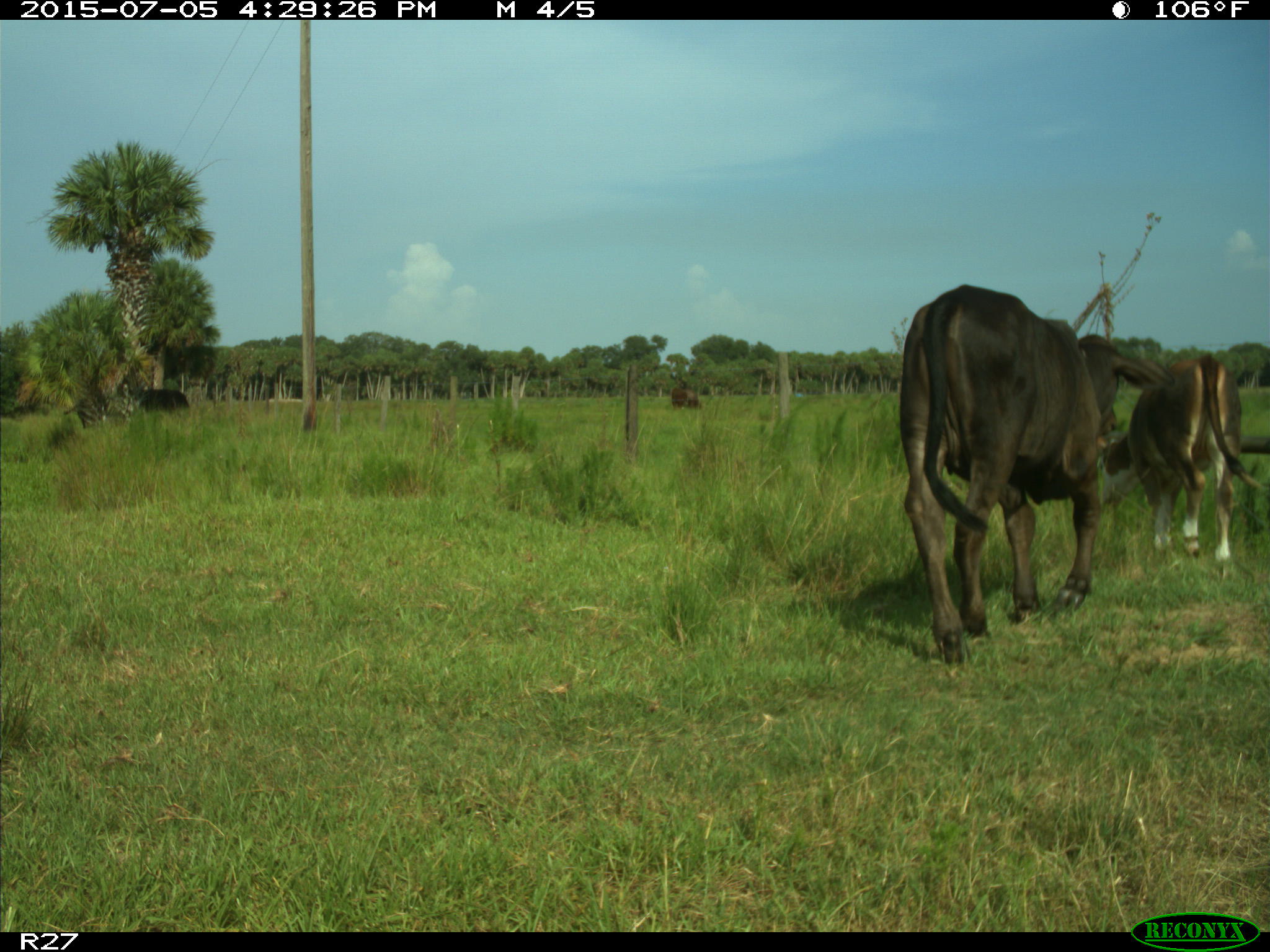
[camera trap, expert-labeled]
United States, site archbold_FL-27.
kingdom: Animalia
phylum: Chordata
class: Mammalia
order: Artiodactyla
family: Bovidae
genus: Bos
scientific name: Bos taurus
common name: domestic cow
Bos taurus (domestic cow).